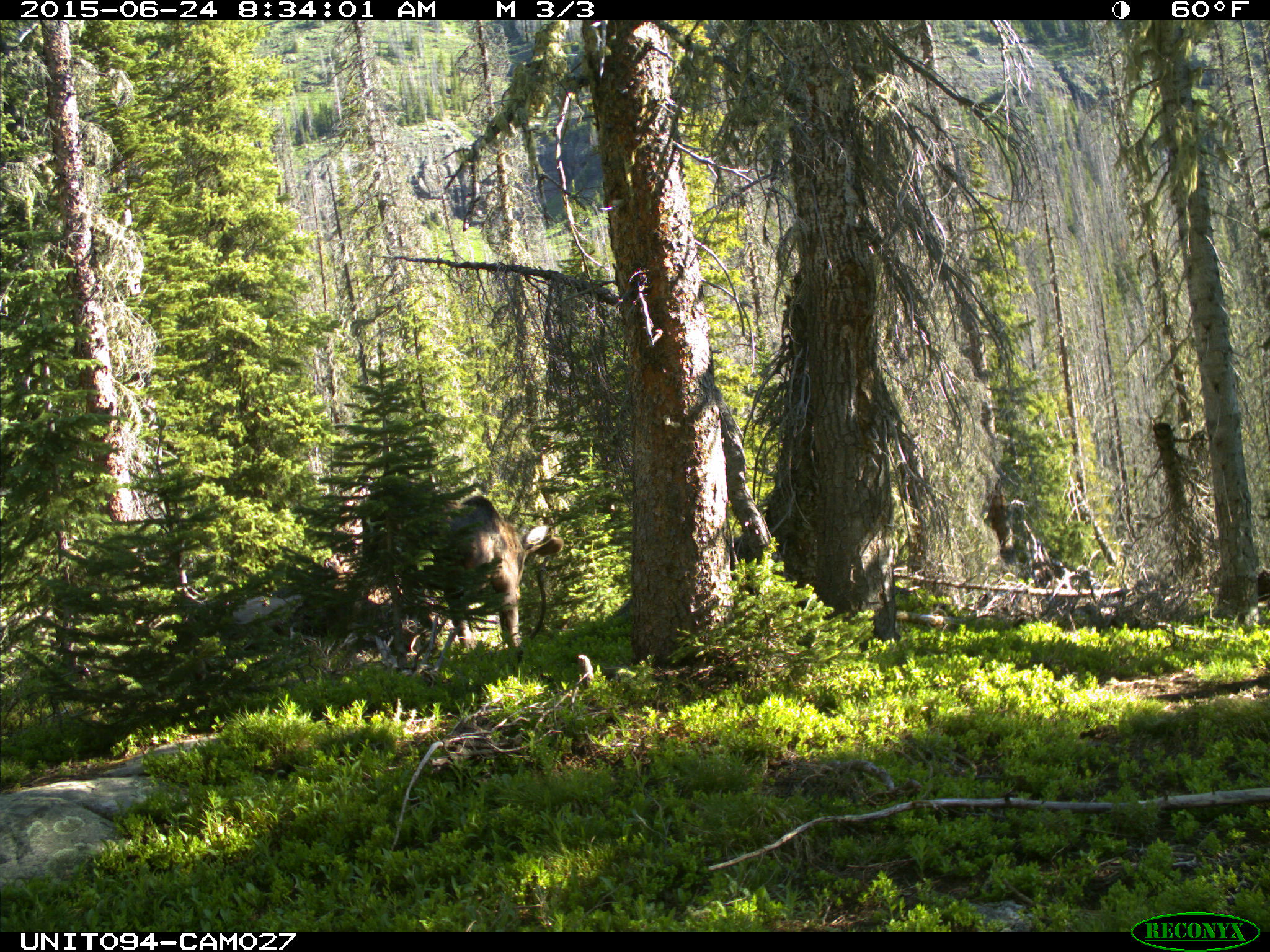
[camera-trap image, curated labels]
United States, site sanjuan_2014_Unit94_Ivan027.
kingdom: Animalia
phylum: Chordata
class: Mammalia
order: Artiodactyla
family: Cervidae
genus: Alces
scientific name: Alces alces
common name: moose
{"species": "Alces alces (moose)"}